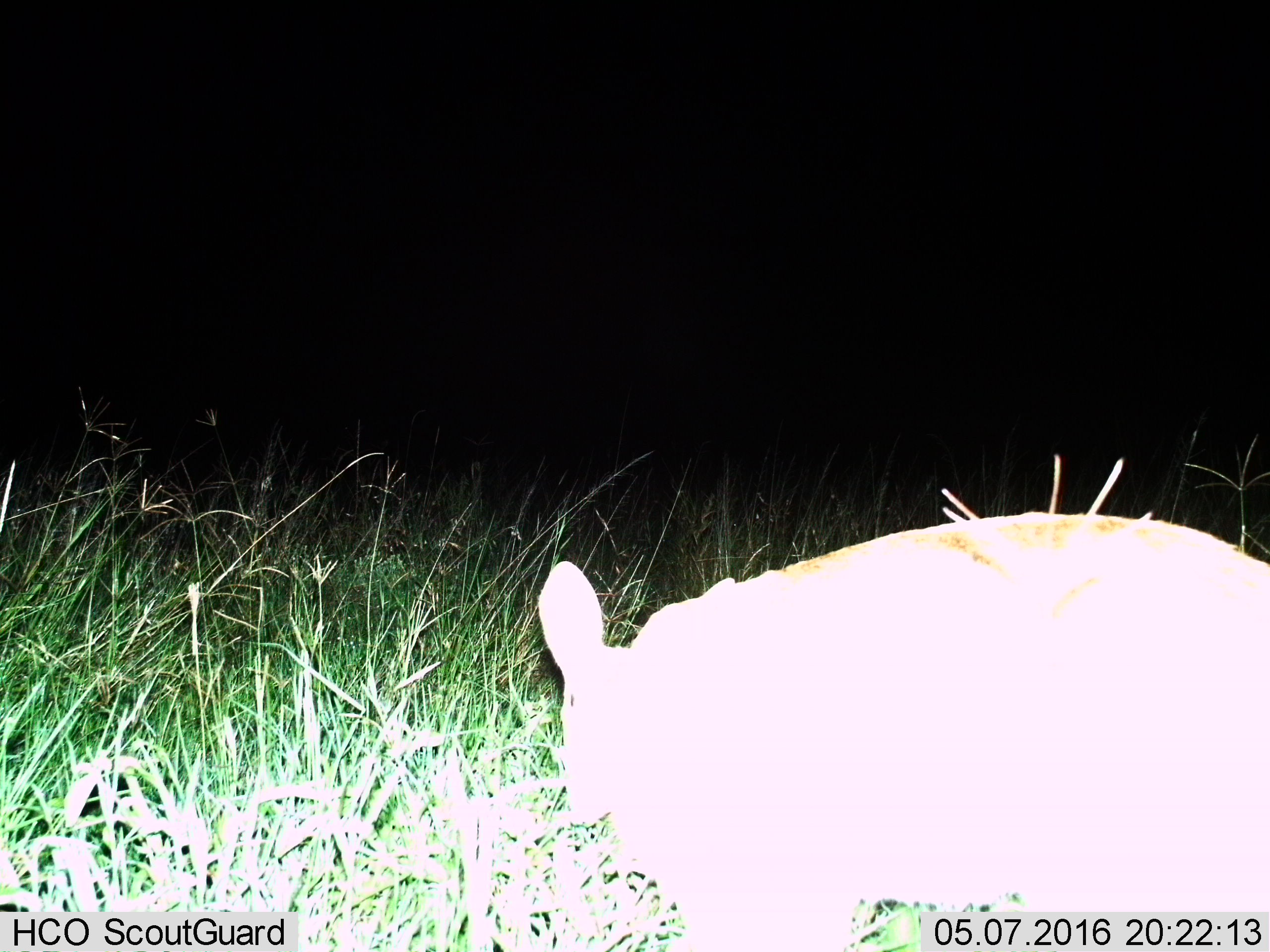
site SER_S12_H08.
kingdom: Animalia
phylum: Chordata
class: Mammalia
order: Tubulidentata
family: Orycteropodidae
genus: Orycteropus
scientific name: Orycteropus afer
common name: aardvark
Aardvark (Orycteropus afer), count 1. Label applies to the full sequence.